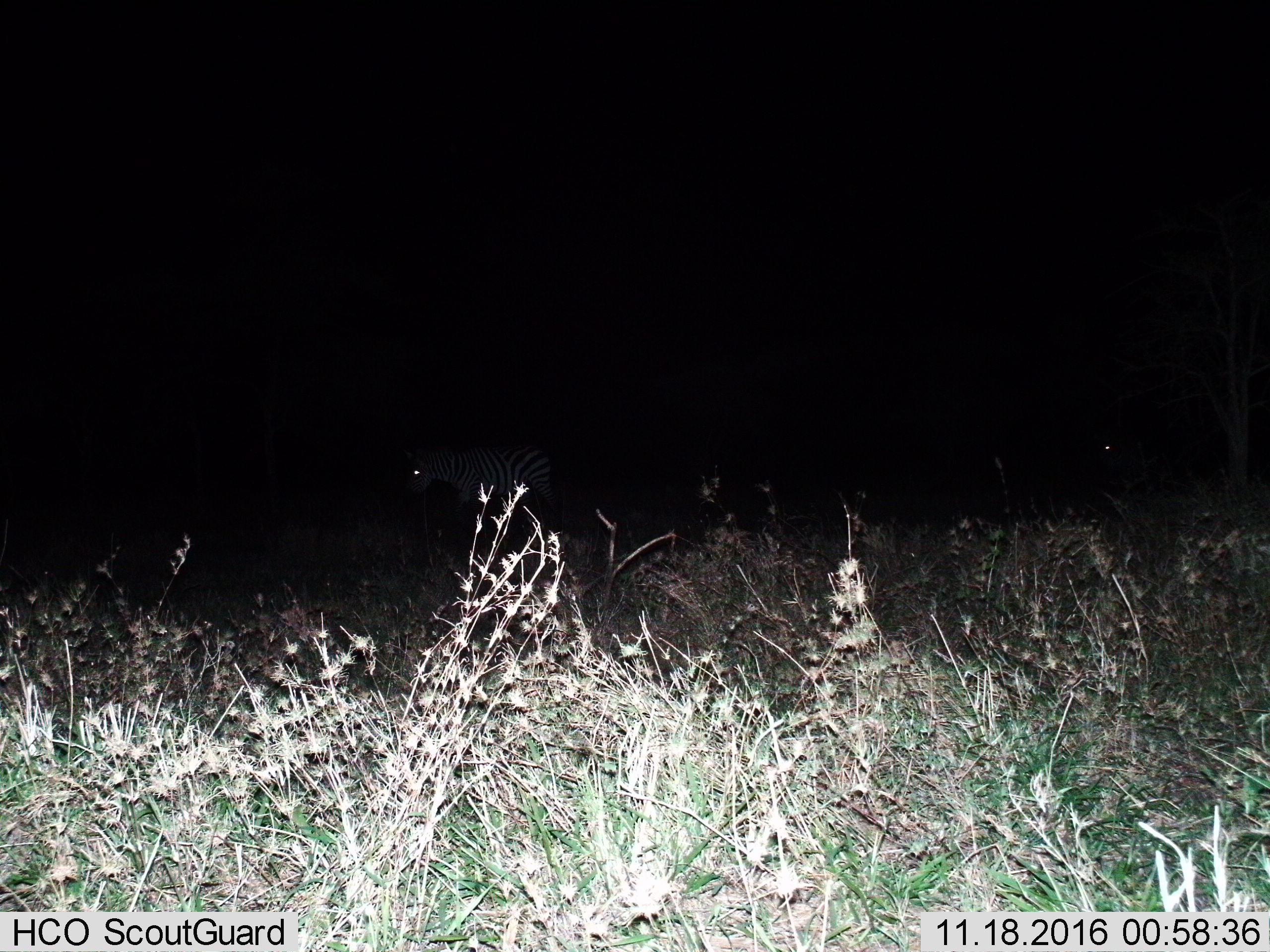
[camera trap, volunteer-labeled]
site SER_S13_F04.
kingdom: Animalia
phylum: Chordata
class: Mammalia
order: Perissodactyla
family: Equidae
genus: Equus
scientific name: Equus quagga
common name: plains zebra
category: zebraplains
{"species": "zebraplains (plains zebra) (Equus quagga)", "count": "1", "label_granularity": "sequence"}